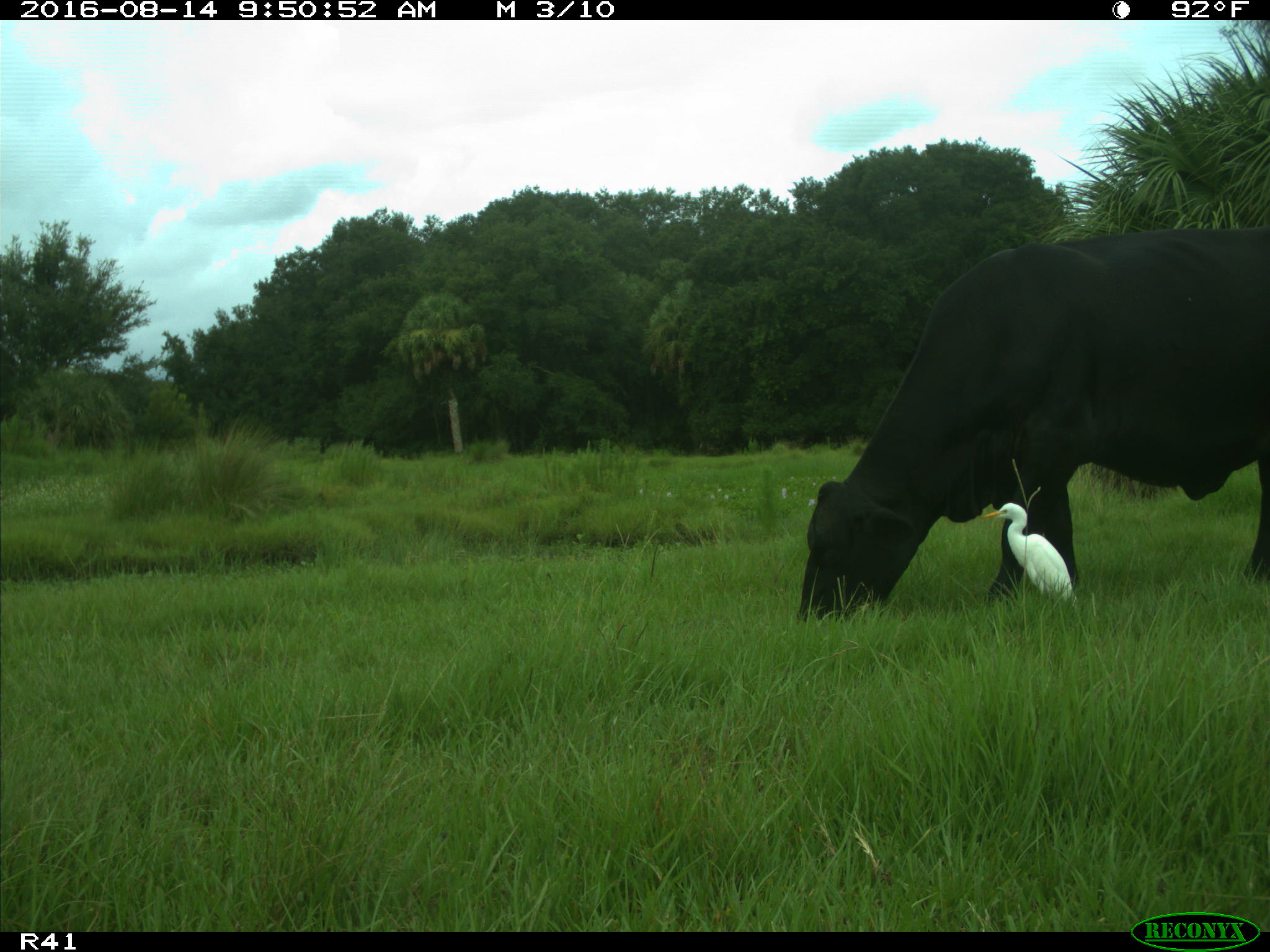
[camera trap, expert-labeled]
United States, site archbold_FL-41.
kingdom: Animalia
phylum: Chordata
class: Mammalia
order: Artiodactyla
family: Bovidae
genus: Bos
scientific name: Bos taurus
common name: domestic cow